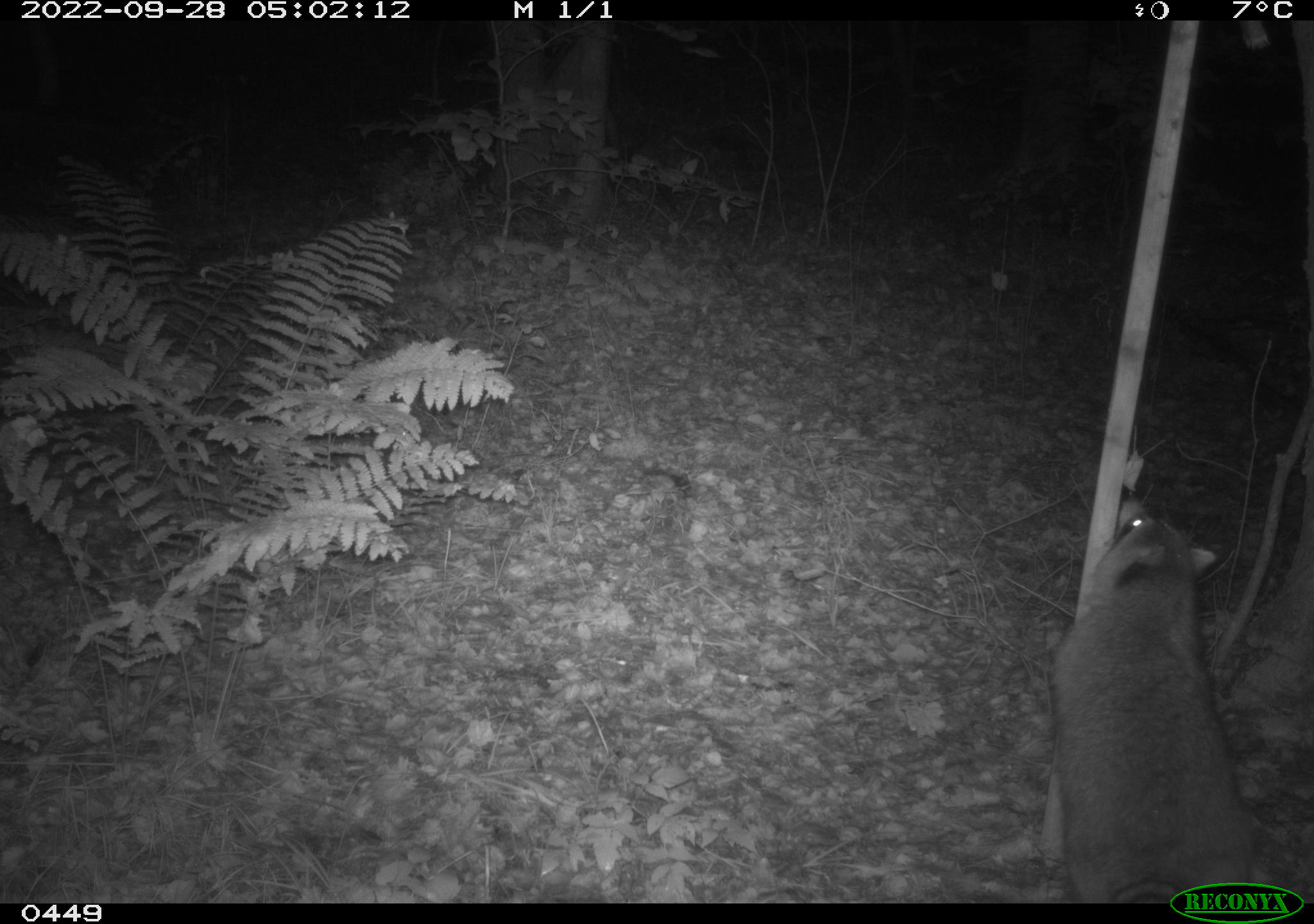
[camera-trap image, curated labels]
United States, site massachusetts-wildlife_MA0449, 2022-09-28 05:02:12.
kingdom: Animalia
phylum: Chordata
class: Mammalia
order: Carnivora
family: Procyonidae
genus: Procyon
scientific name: Procyon lotor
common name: raccoon